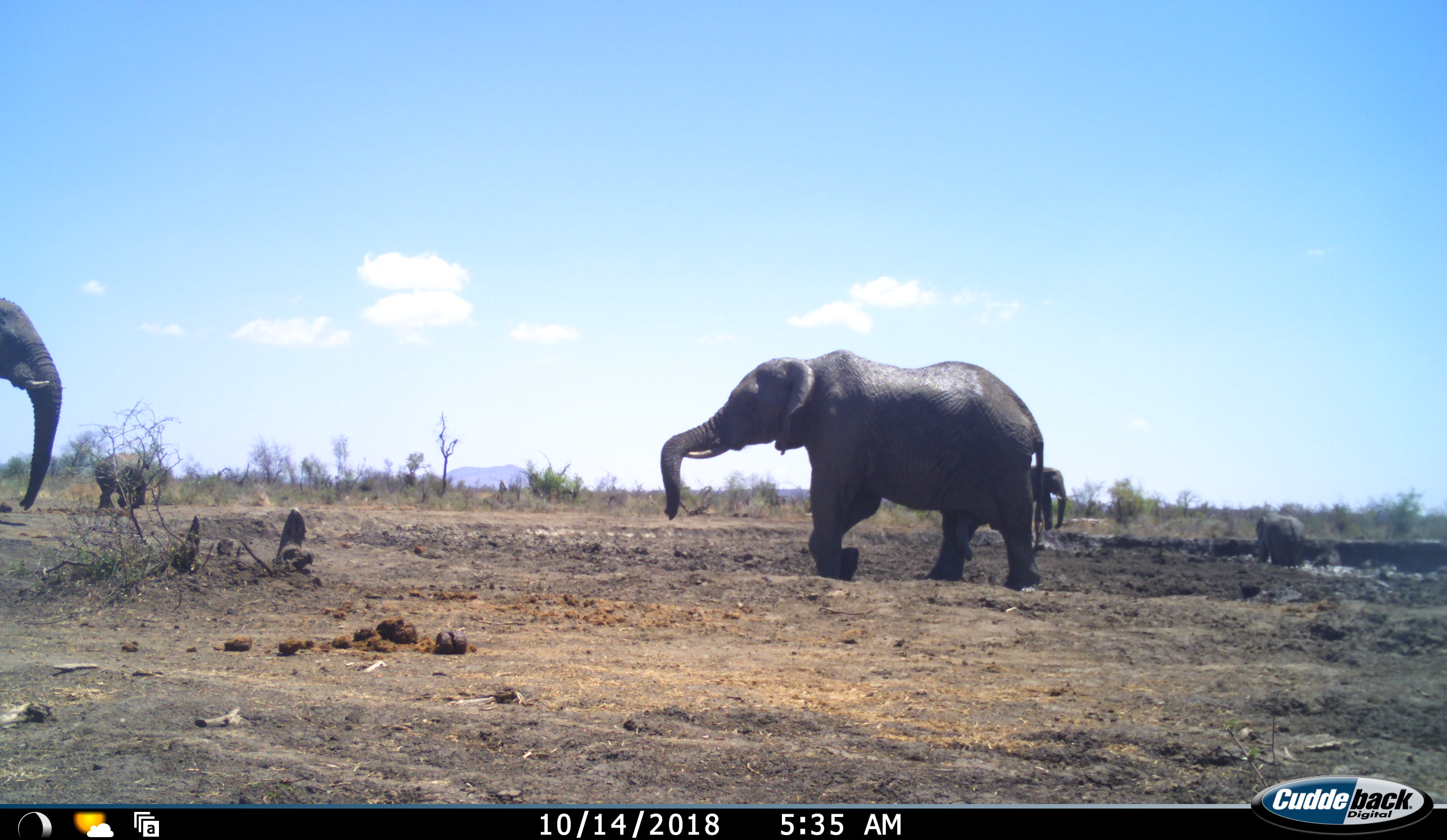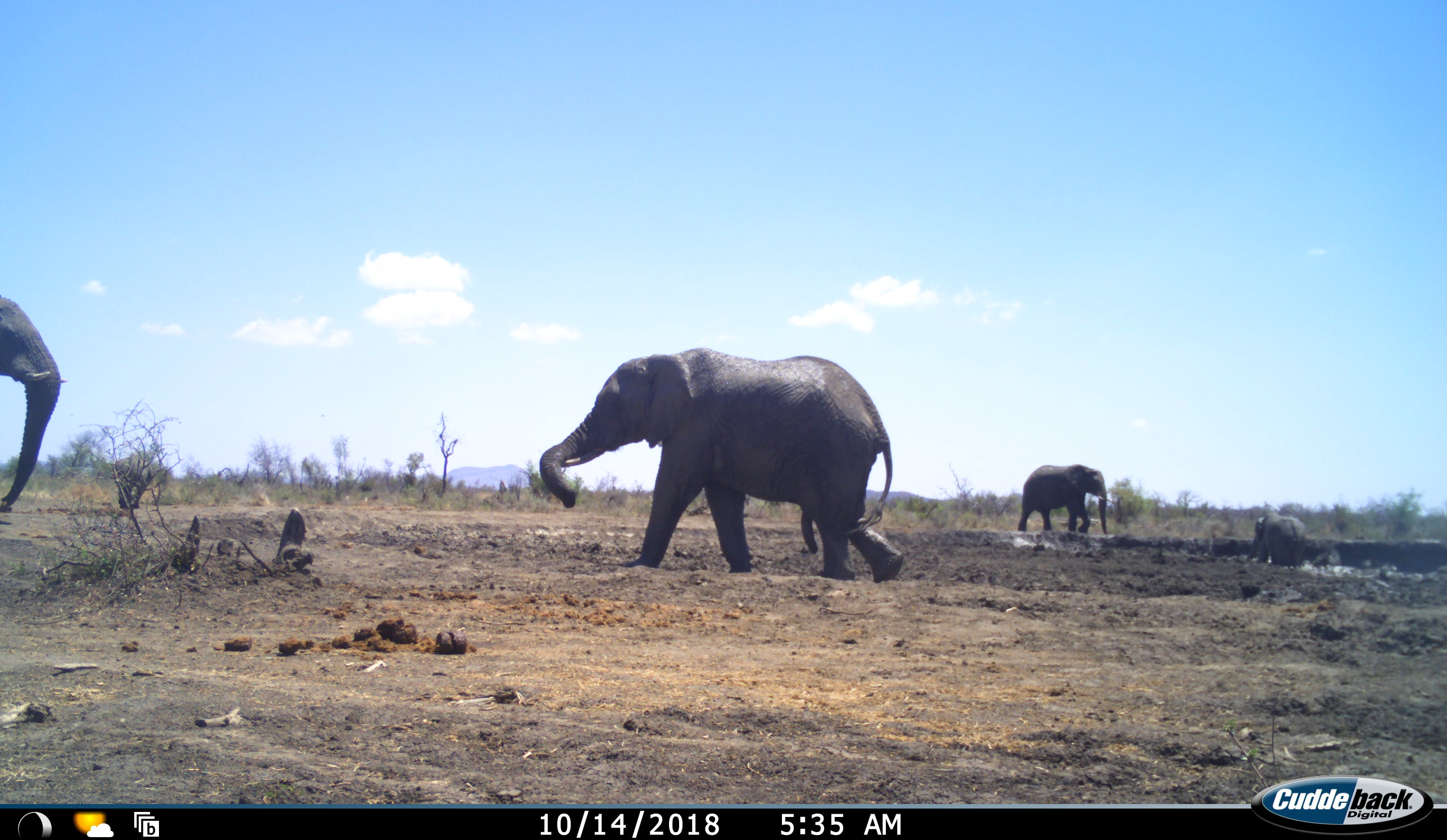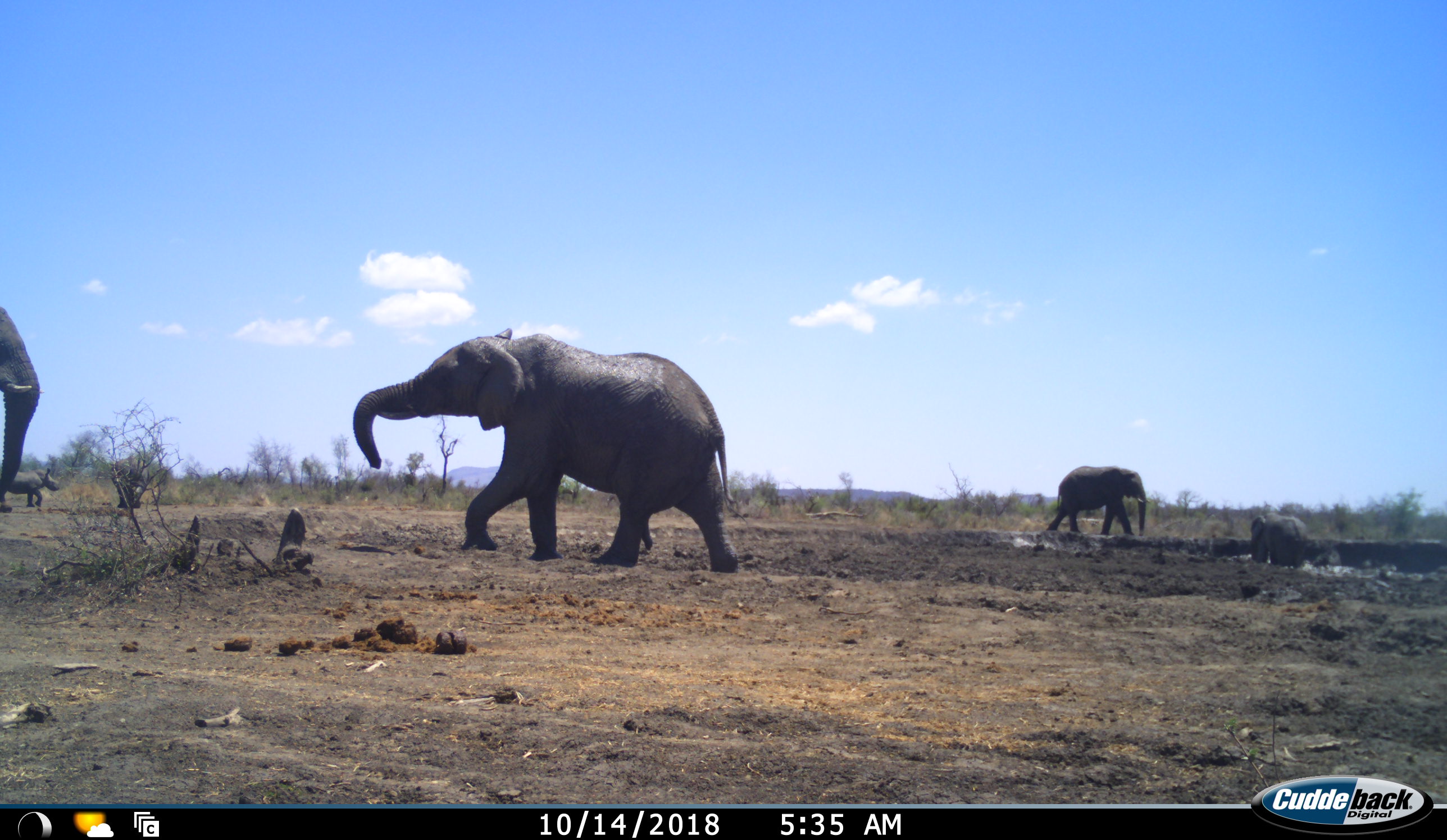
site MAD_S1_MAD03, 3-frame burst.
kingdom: Animalia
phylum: Chordata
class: Mammalia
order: Proboscidea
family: Elephantidae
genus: Loxodonta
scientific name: Loxodonta africana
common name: african bush elephant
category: elephant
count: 5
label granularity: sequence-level